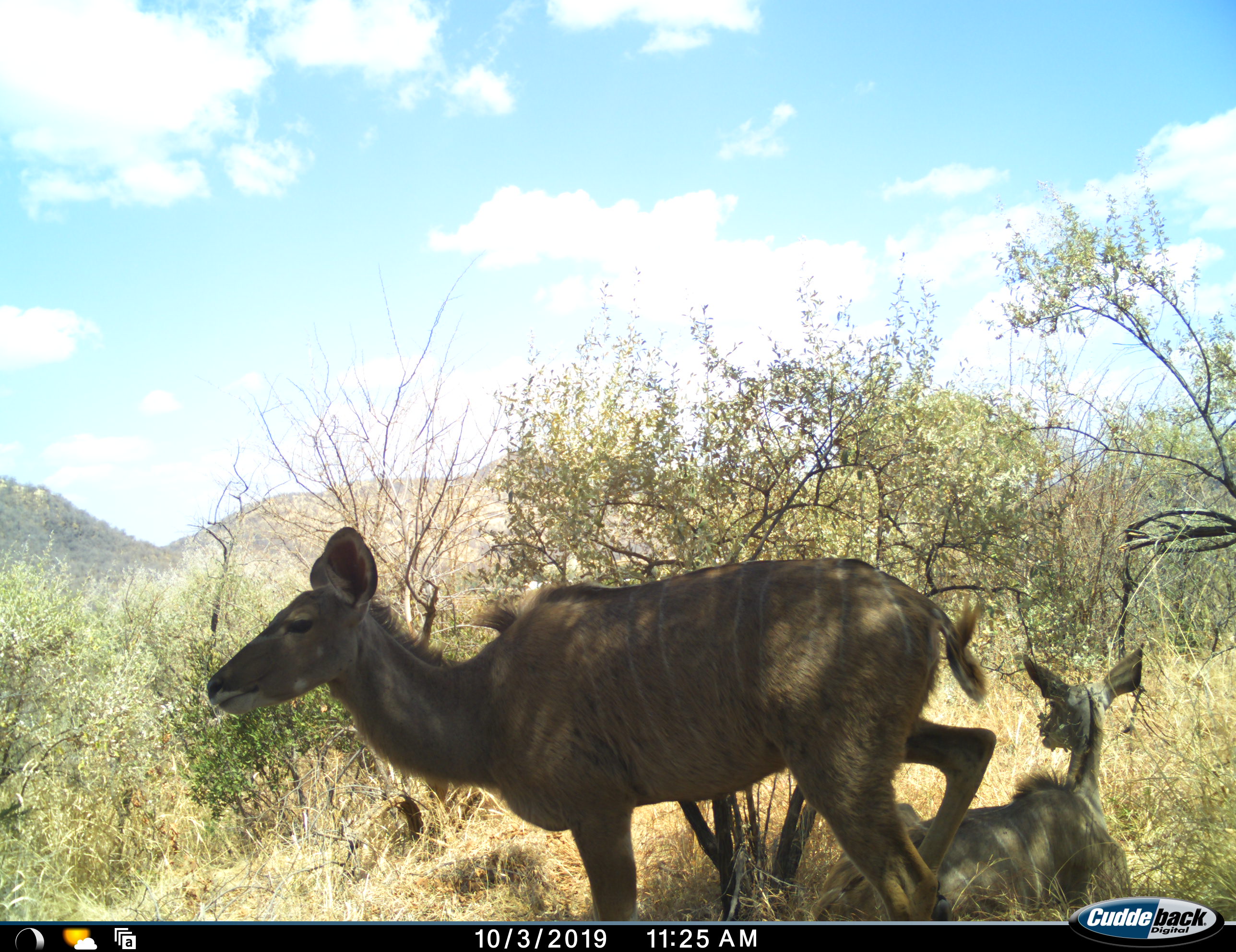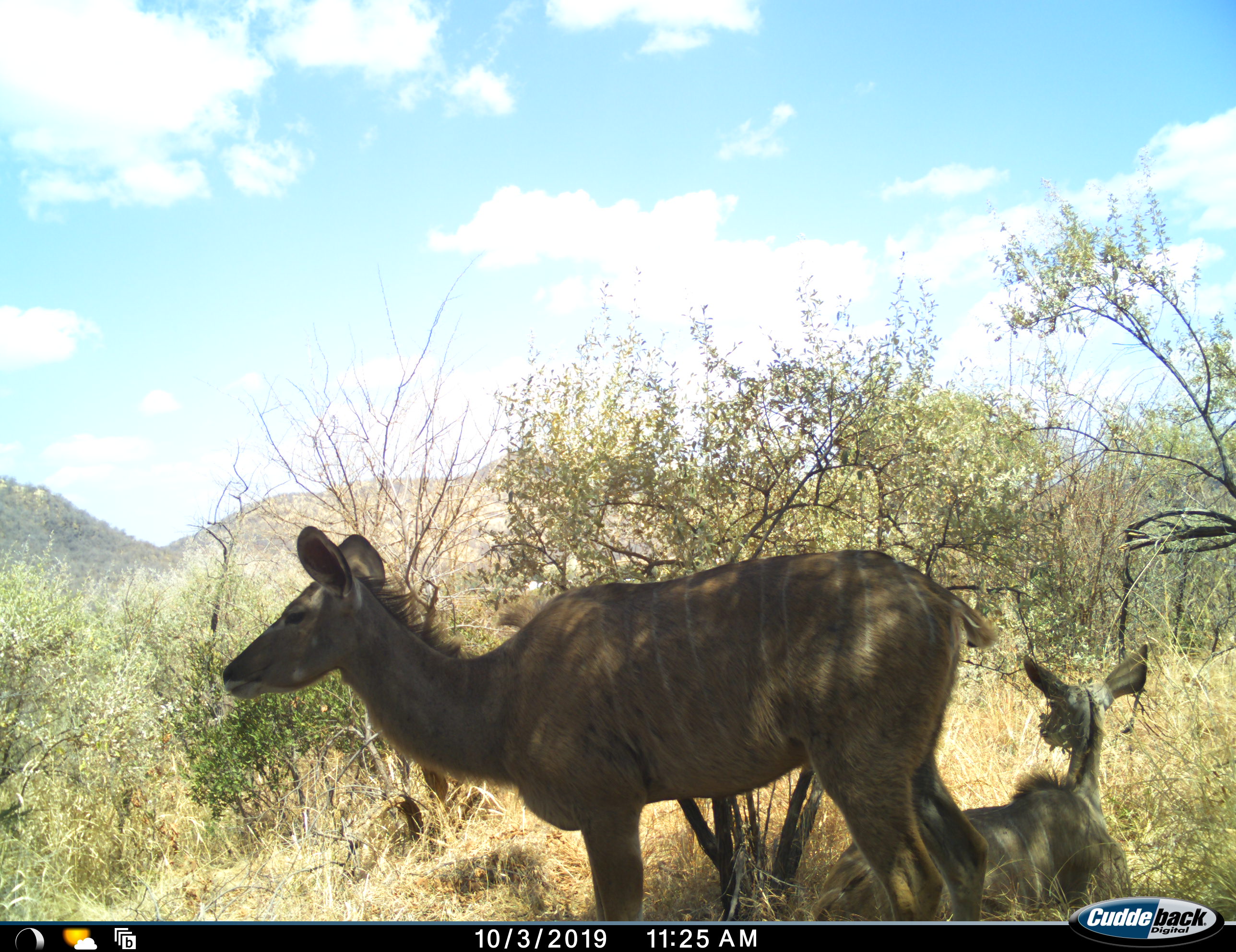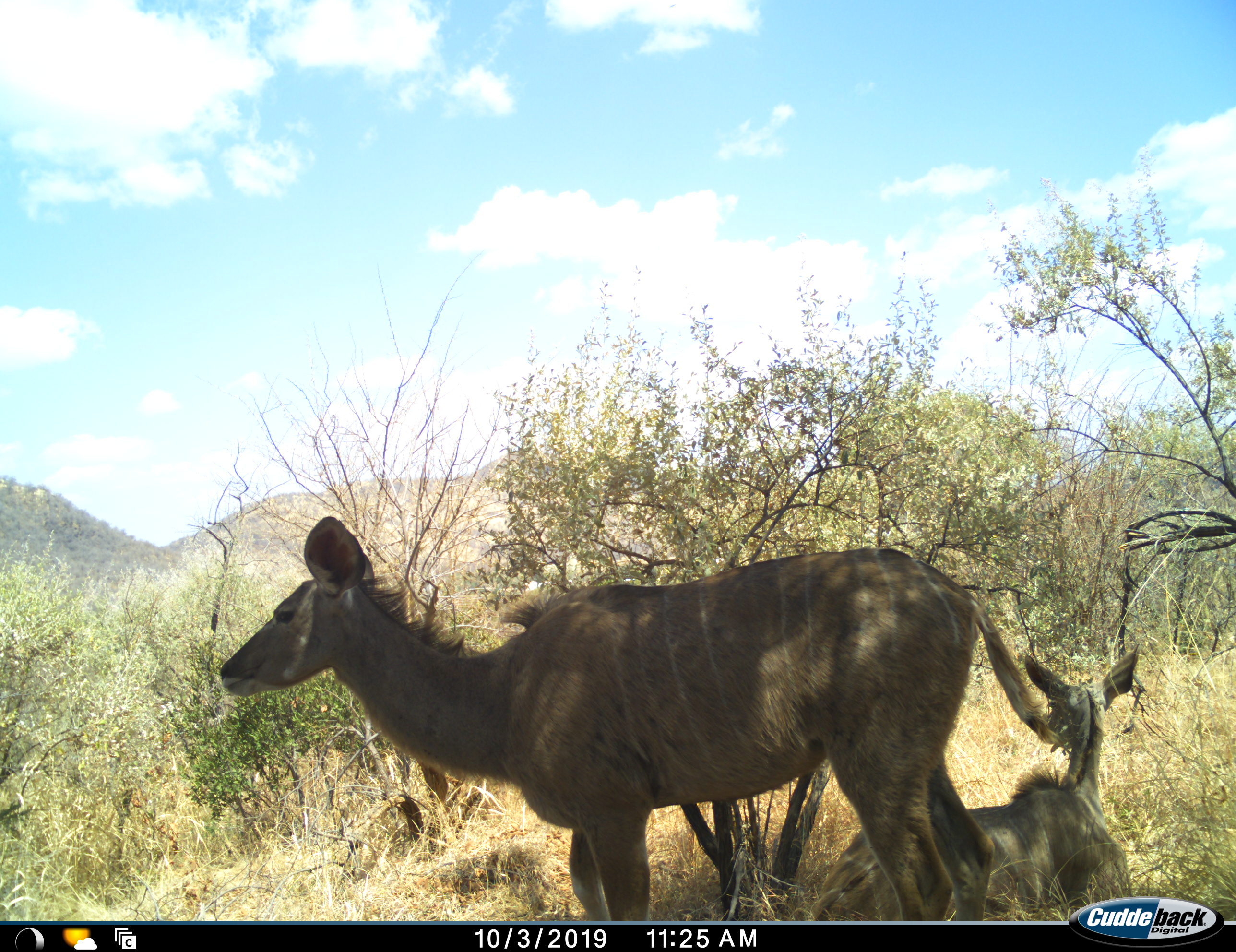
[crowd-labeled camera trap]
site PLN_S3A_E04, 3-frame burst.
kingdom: Animalia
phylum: Chordata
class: Mammalia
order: Artiodactyla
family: Bovidae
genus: Tragelaphus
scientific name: Tragelaphus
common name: kudu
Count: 2.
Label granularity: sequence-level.